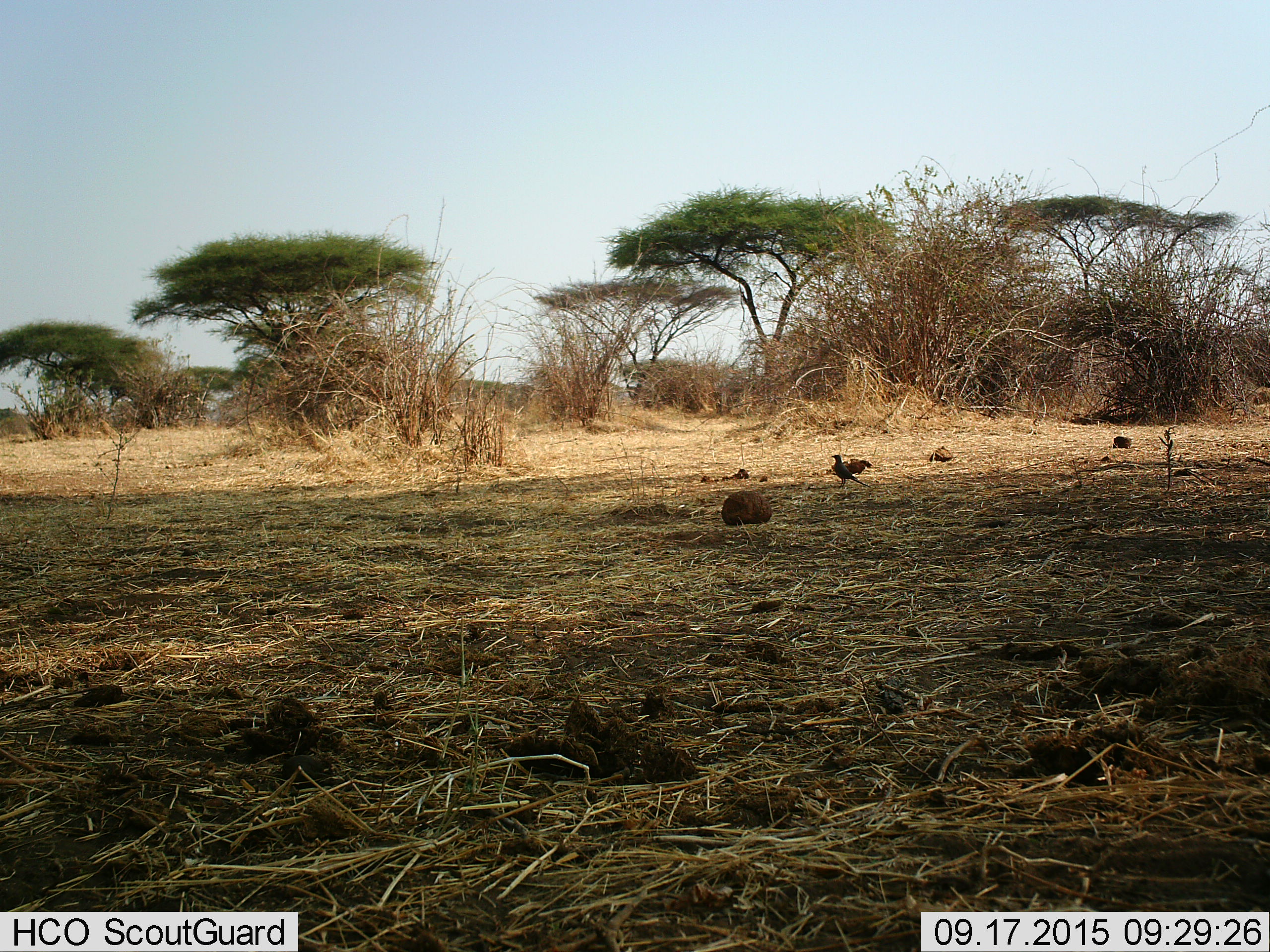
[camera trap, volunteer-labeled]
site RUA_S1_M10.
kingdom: Animalia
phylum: Chordata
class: Aves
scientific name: Aves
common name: bird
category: birdother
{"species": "birdother (bird) (Aves)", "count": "1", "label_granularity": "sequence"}